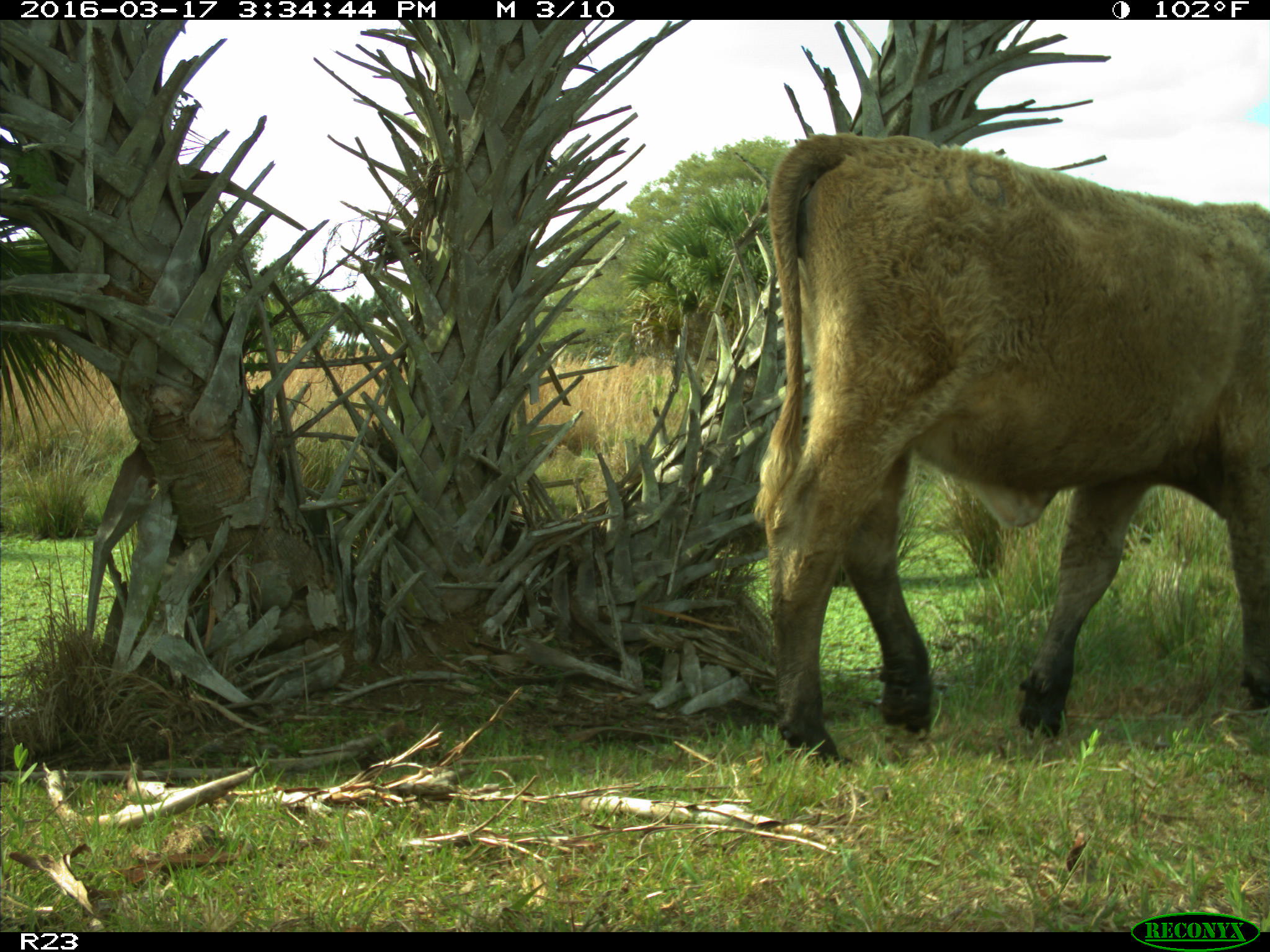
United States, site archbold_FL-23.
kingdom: Animalia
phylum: Chordata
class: Mammalia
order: Artiodactyla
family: Bovidae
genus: Bos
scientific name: Bos taurus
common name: domestic cow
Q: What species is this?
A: Bos taurus (domestic cow).